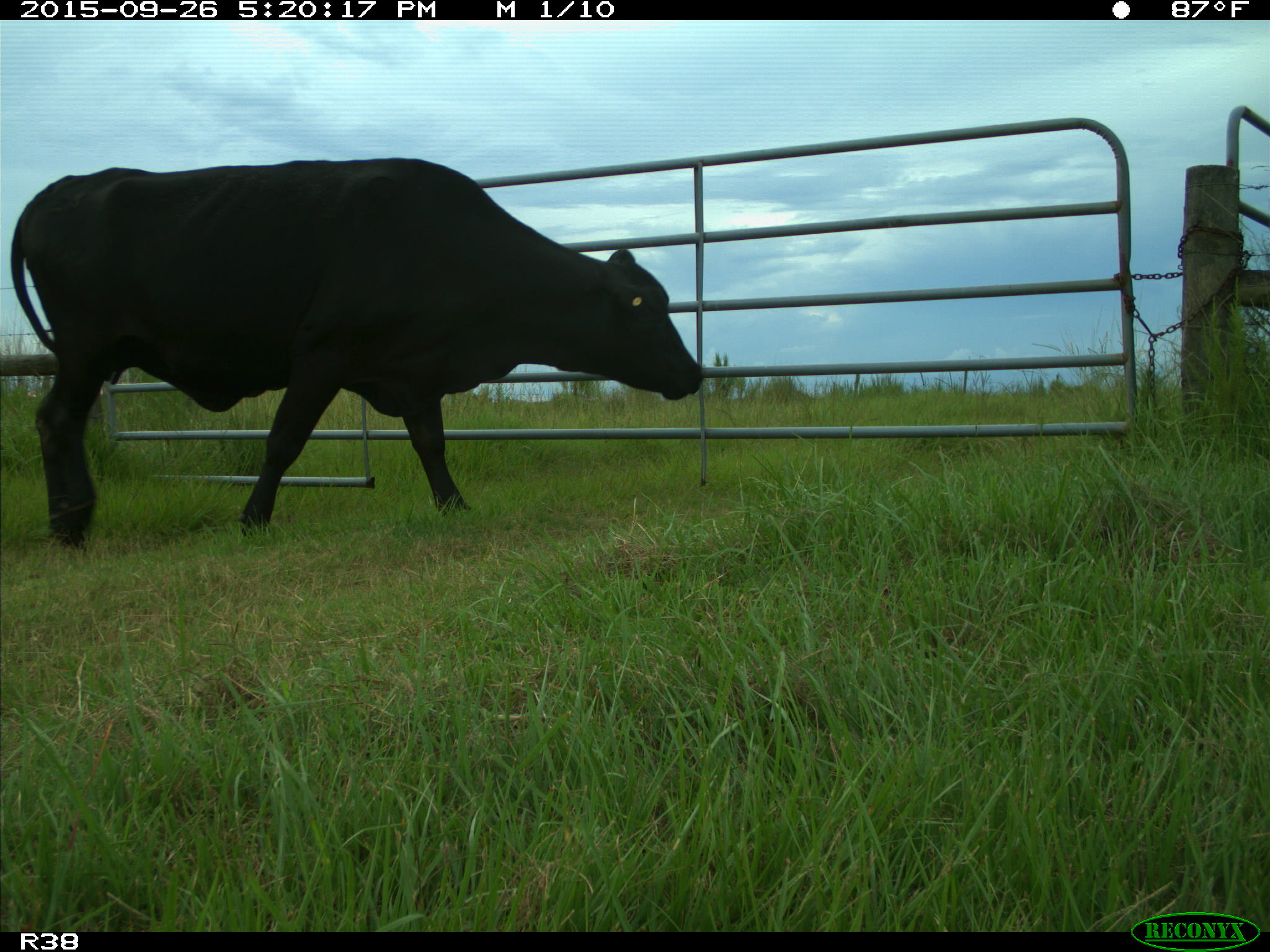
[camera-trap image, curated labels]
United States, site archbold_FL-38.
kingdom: Animalia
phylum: Chordata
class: Mammalia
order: Artiodactyla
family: Bovidae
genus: Bos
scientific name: Bos taurus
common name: domestic cow